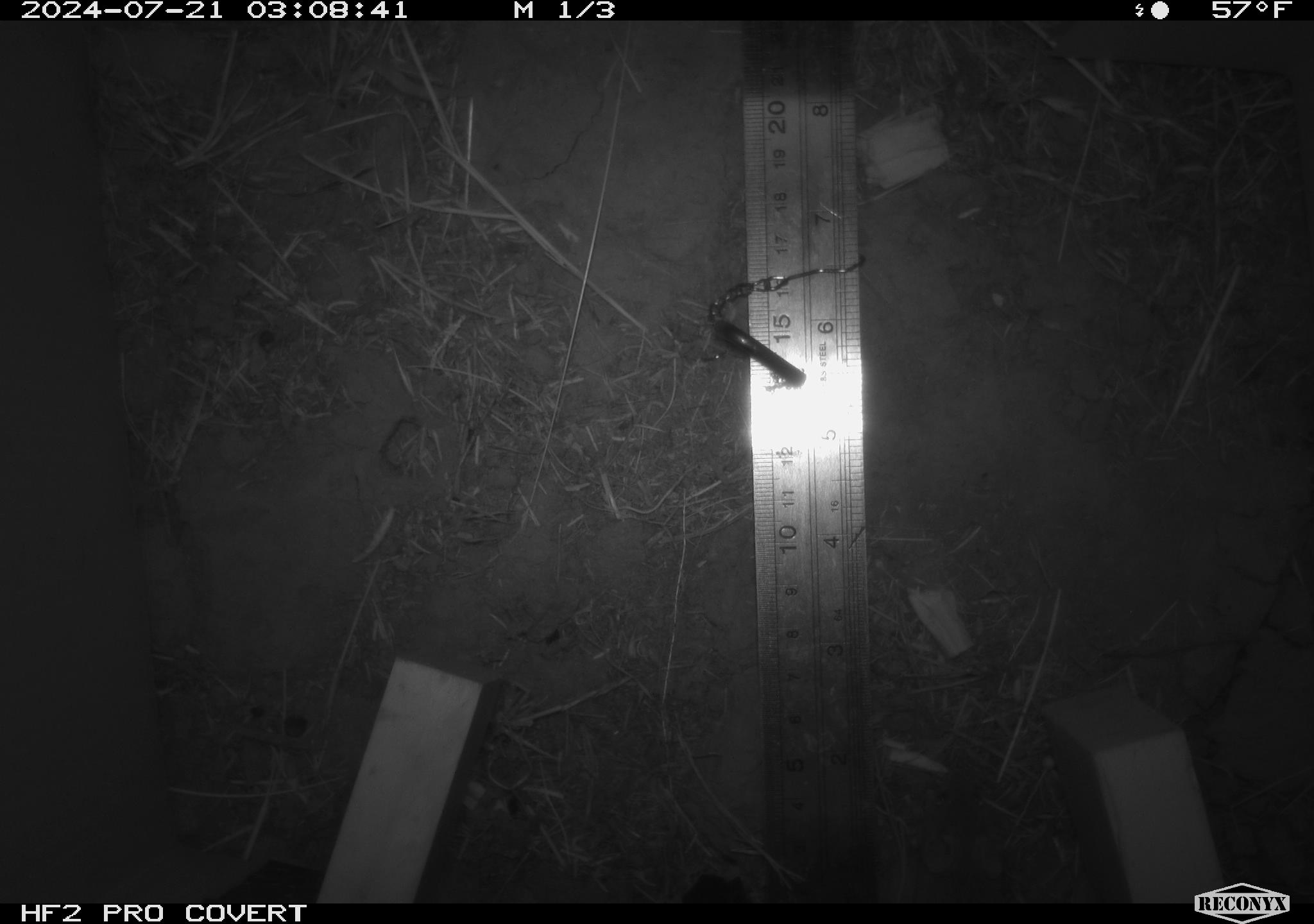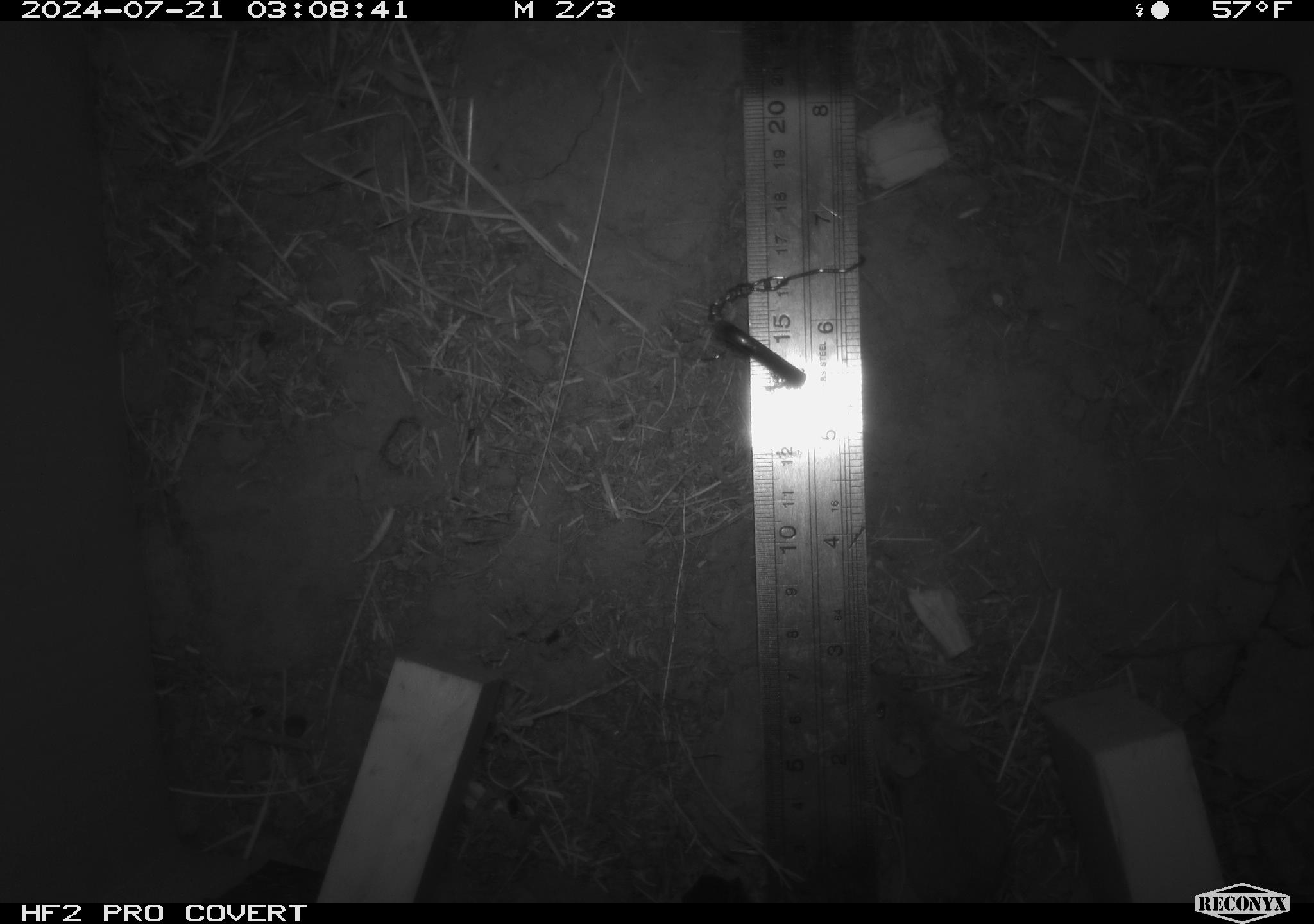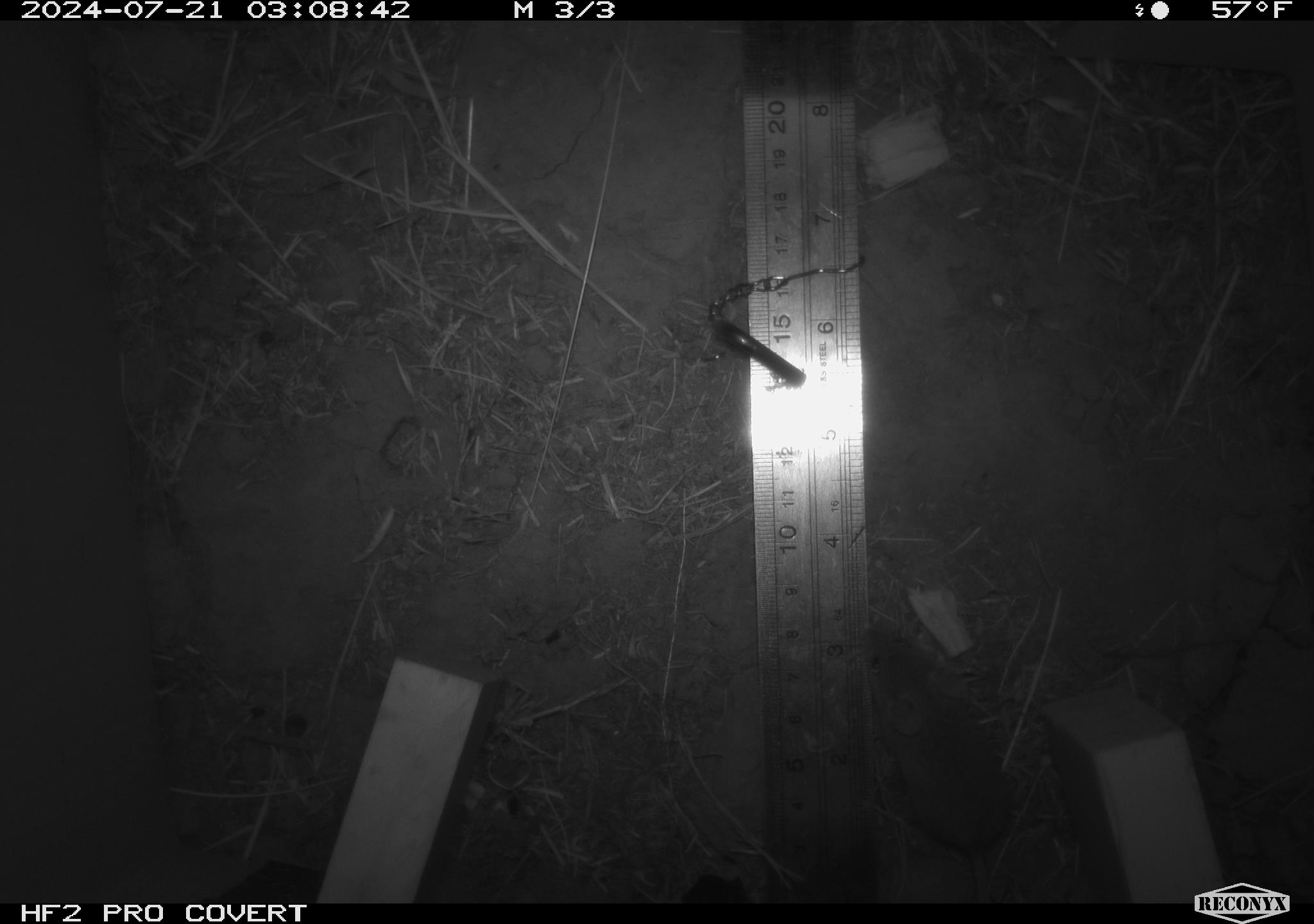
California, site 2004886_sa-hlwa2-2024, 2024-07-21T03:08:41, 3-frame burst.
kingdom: Animalia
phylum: Chordata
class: Mammalia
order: Rodentia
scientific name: Rodentia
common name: mouse species